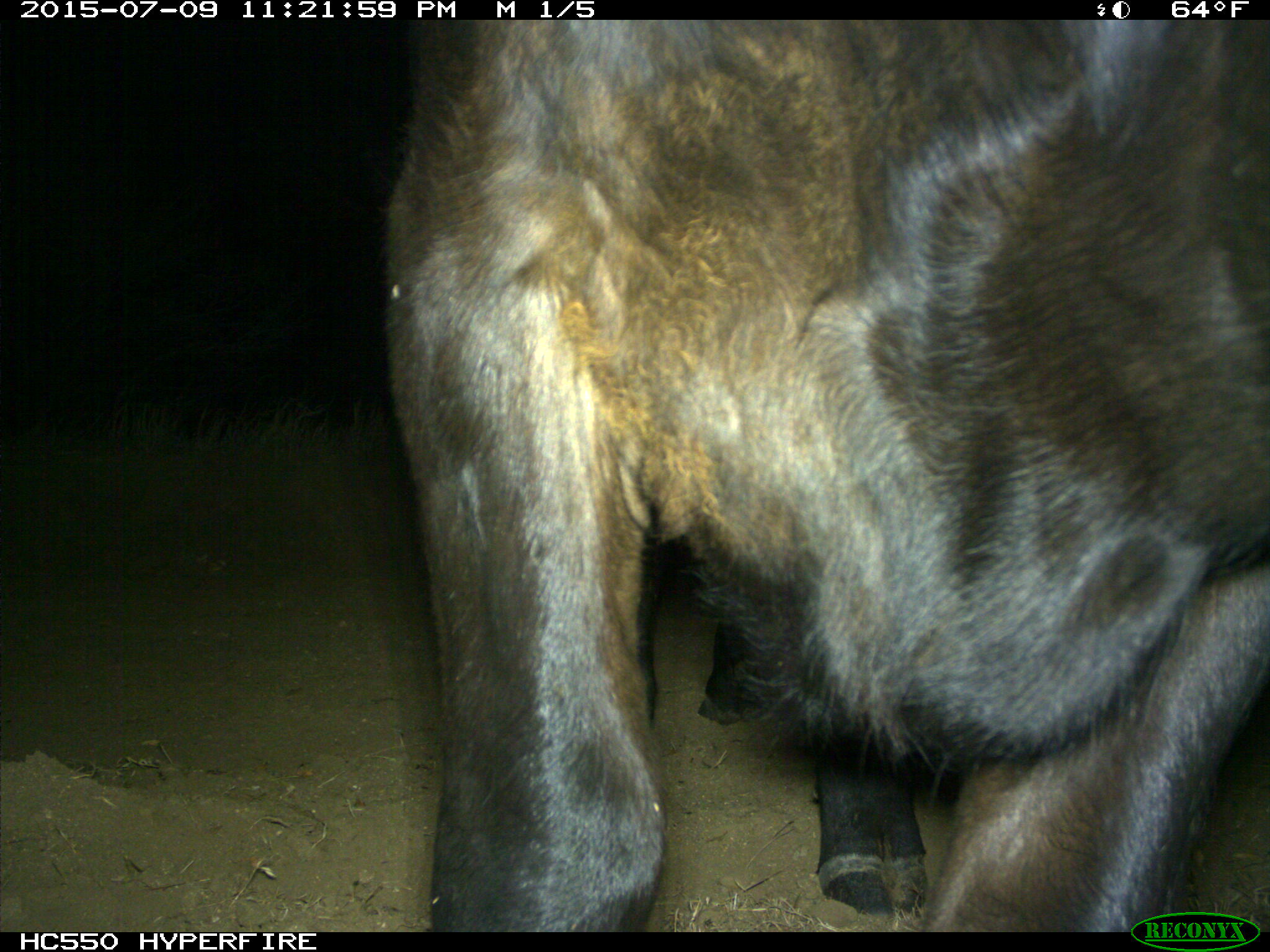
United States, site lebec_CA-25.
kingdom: Animalia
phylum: Chordata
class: Mammalia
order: Artiodactyla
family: Bovidae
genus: Bos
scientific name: Bos taurus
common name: domestic cow